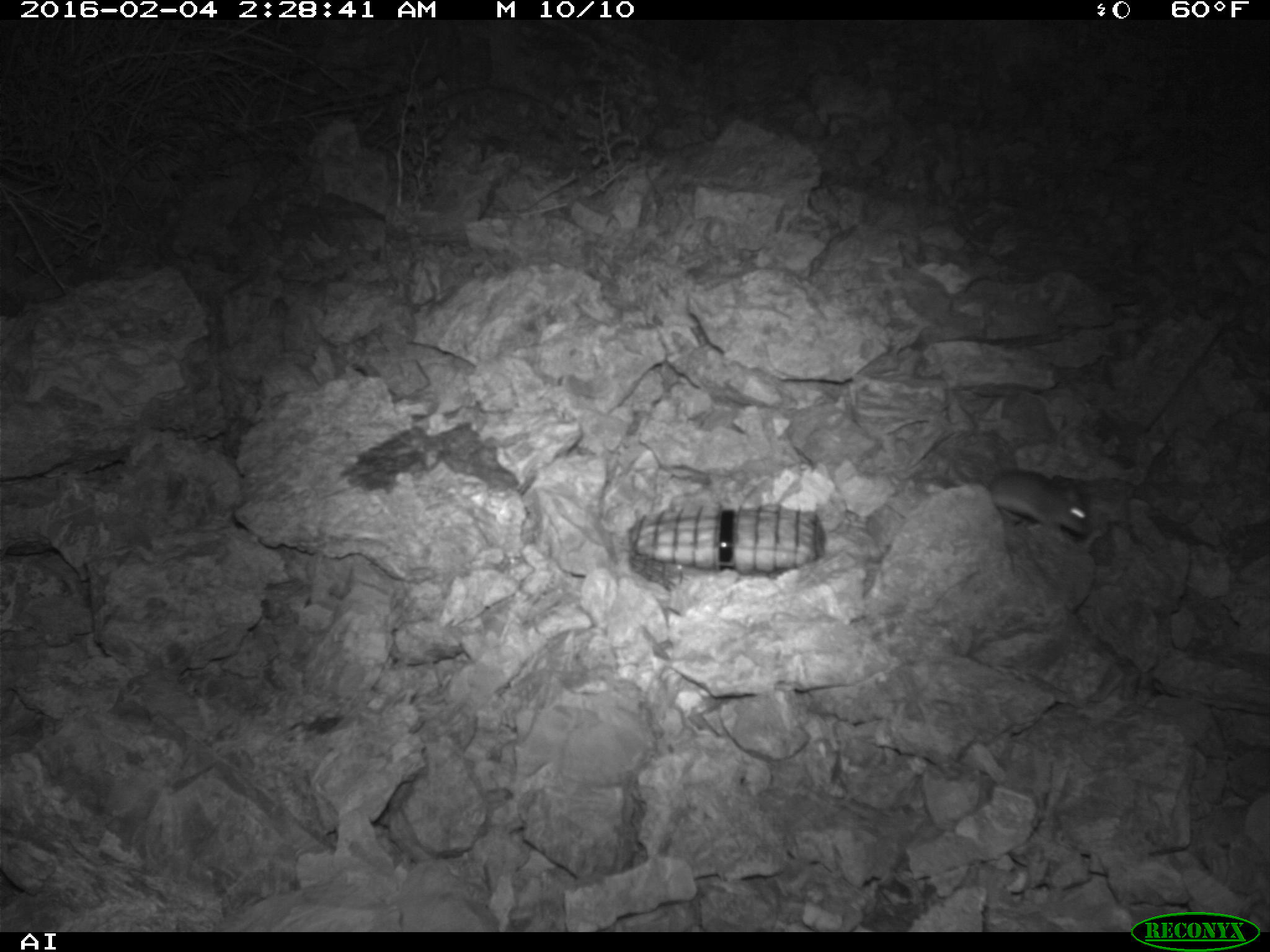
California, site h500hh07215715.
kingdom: Animalia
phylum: Chordata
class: Mammalia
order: Rodentia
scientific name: Rodentia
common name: rodent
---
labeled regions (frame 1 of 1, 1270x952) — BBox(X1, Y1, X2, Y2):
rodent: BBox(993, 465, 1093, 539)